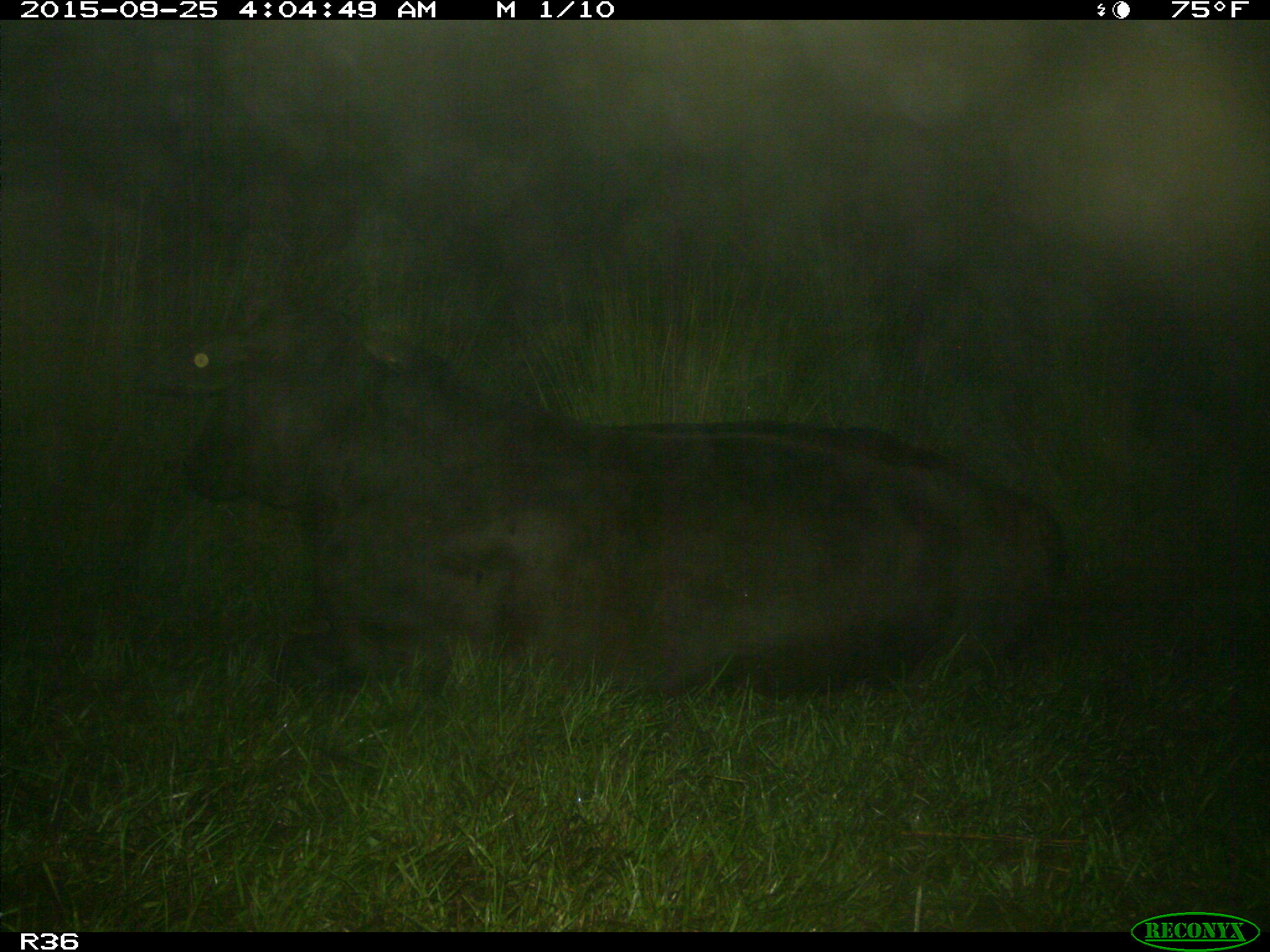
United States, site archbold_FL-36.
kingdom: Animalia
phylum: Chordata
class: Mammalia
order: Artiodactyla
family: Bovidae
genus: Bos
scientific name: Bos taurus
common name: domestic cow